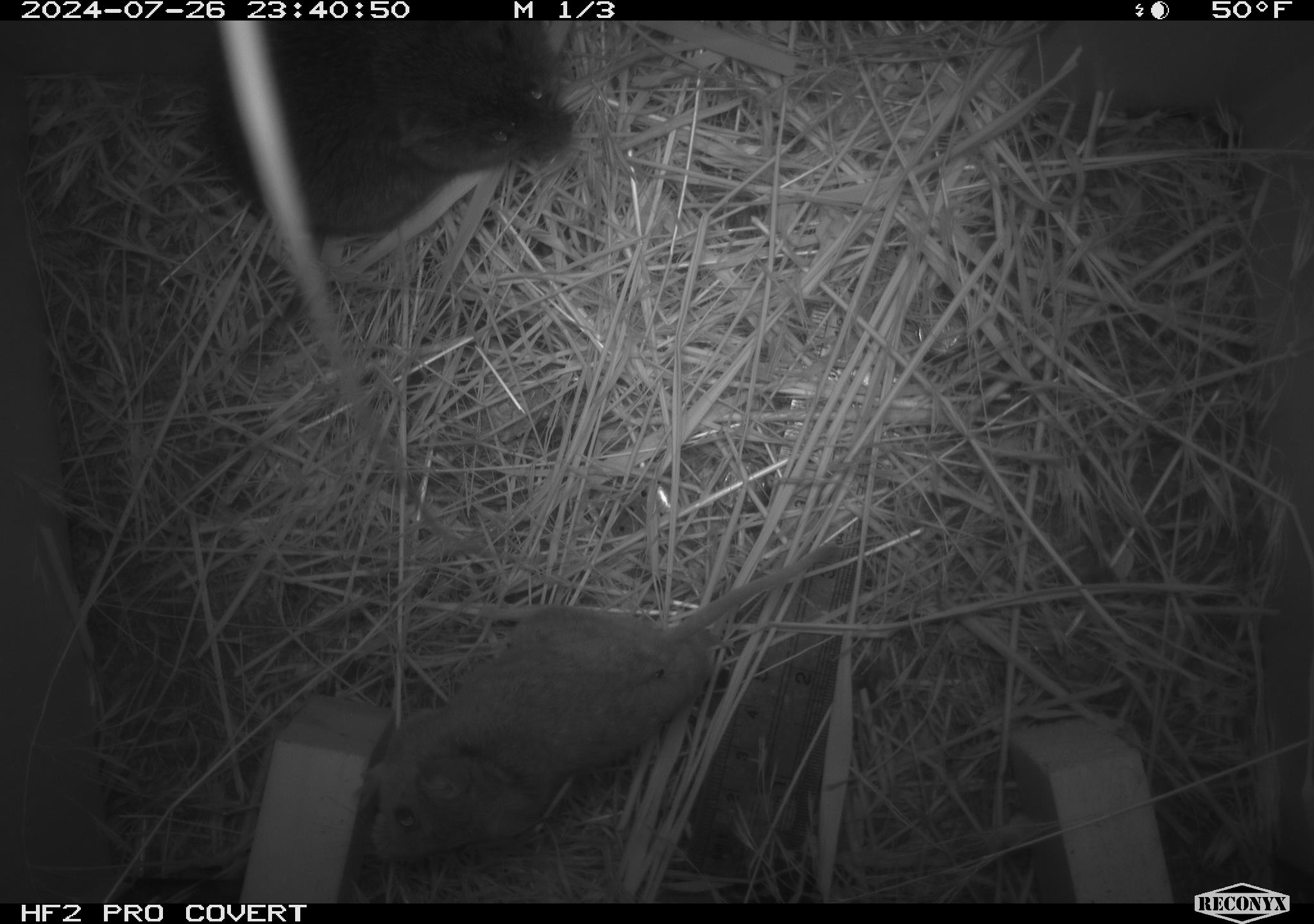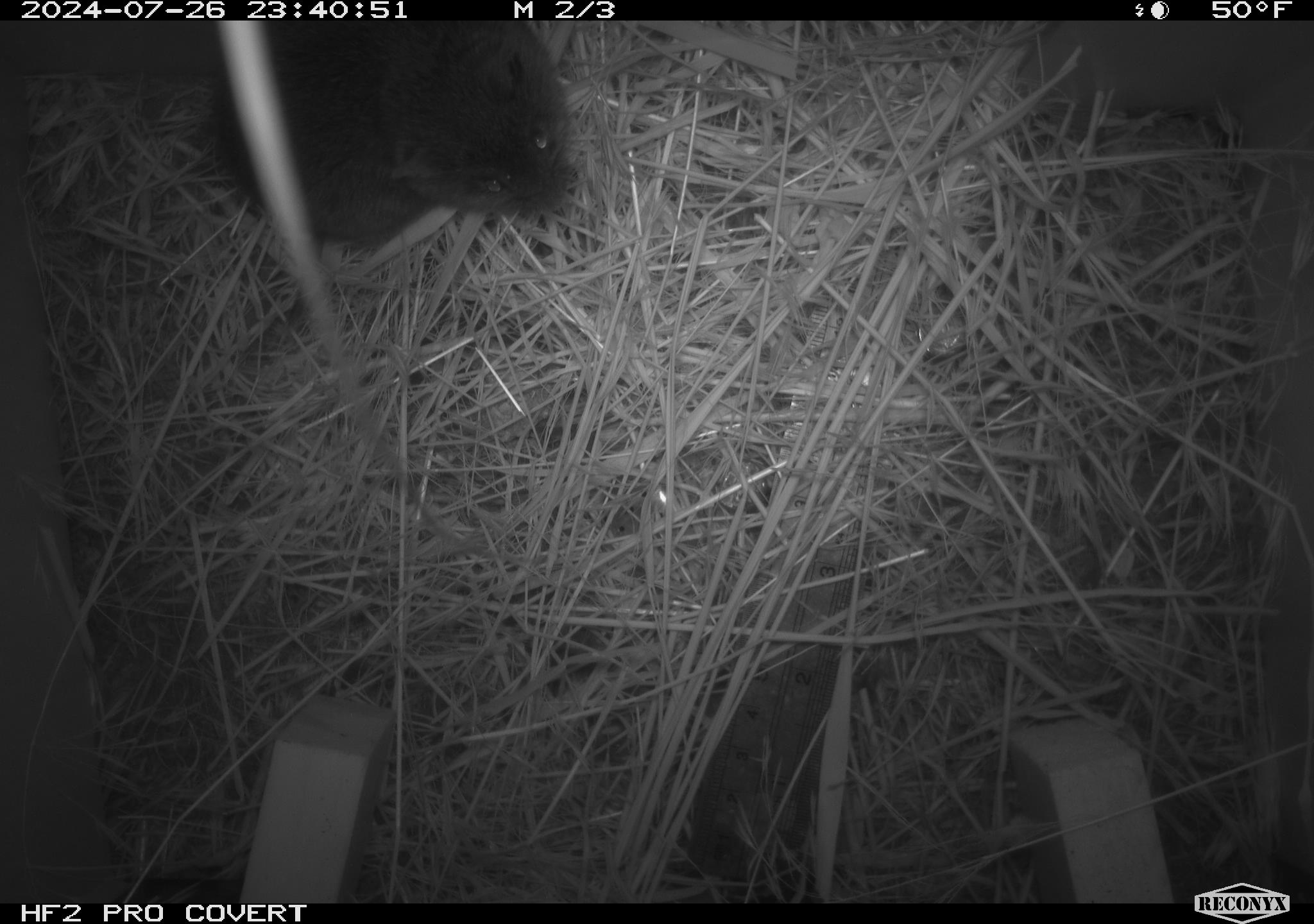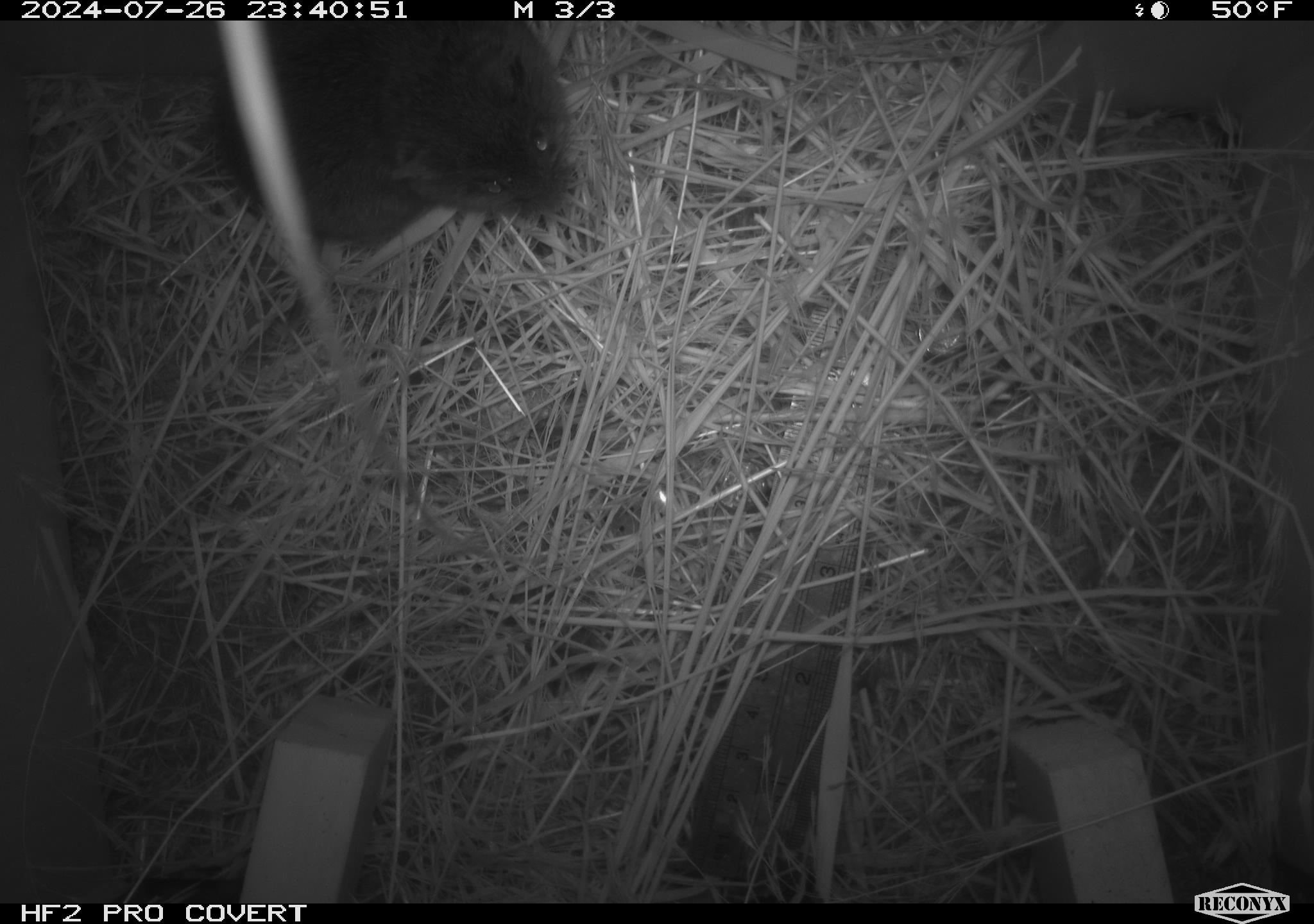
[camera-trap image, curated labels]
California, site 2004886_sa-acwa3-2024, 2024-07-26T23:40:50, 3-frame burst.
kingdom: Animalia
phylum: Chordata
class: Mammalia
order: Rodentia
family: Cricetidae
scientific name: Arvicolinae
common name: voles, lemmings, and muskrats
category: arvicolinae subfamily